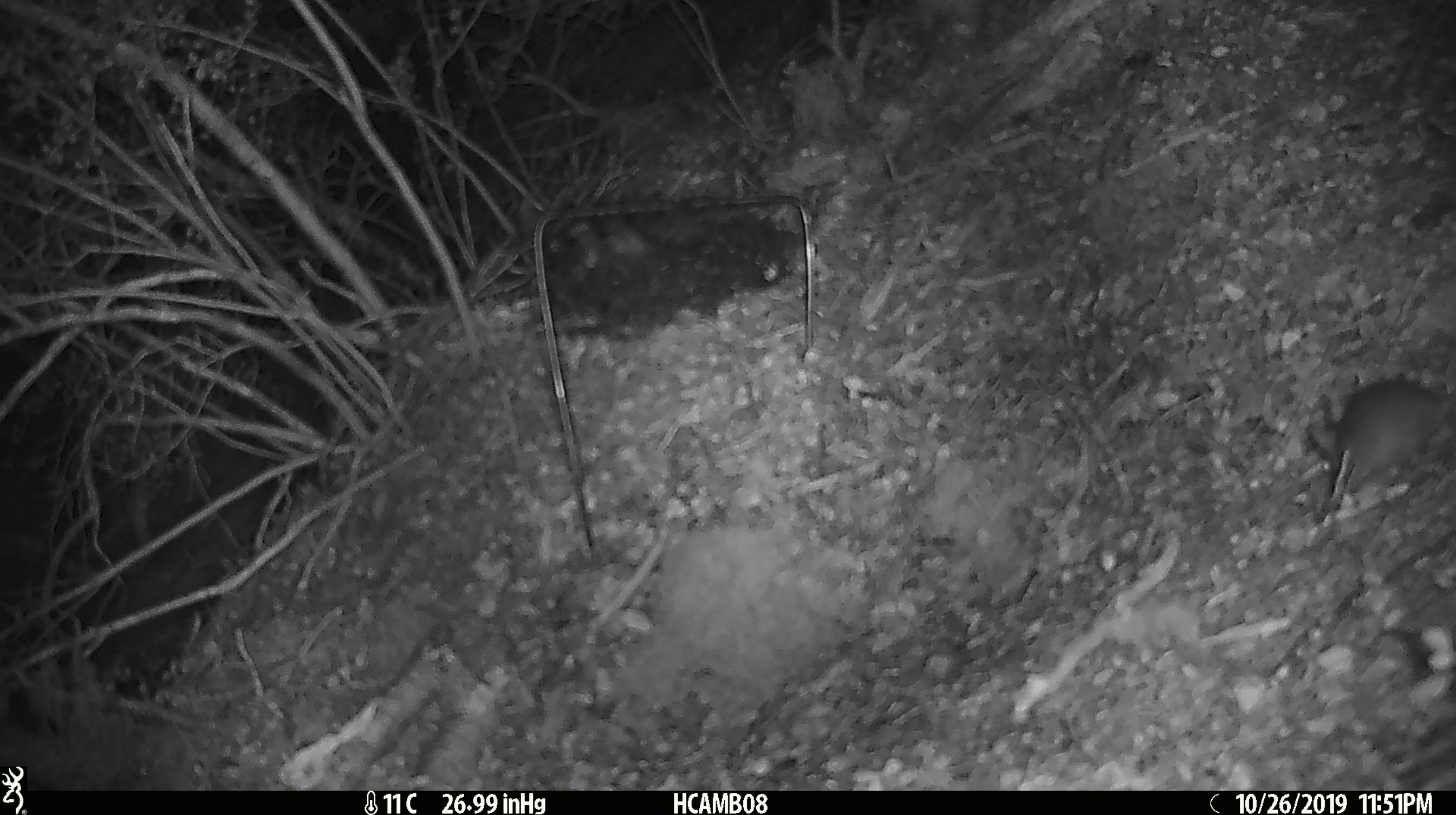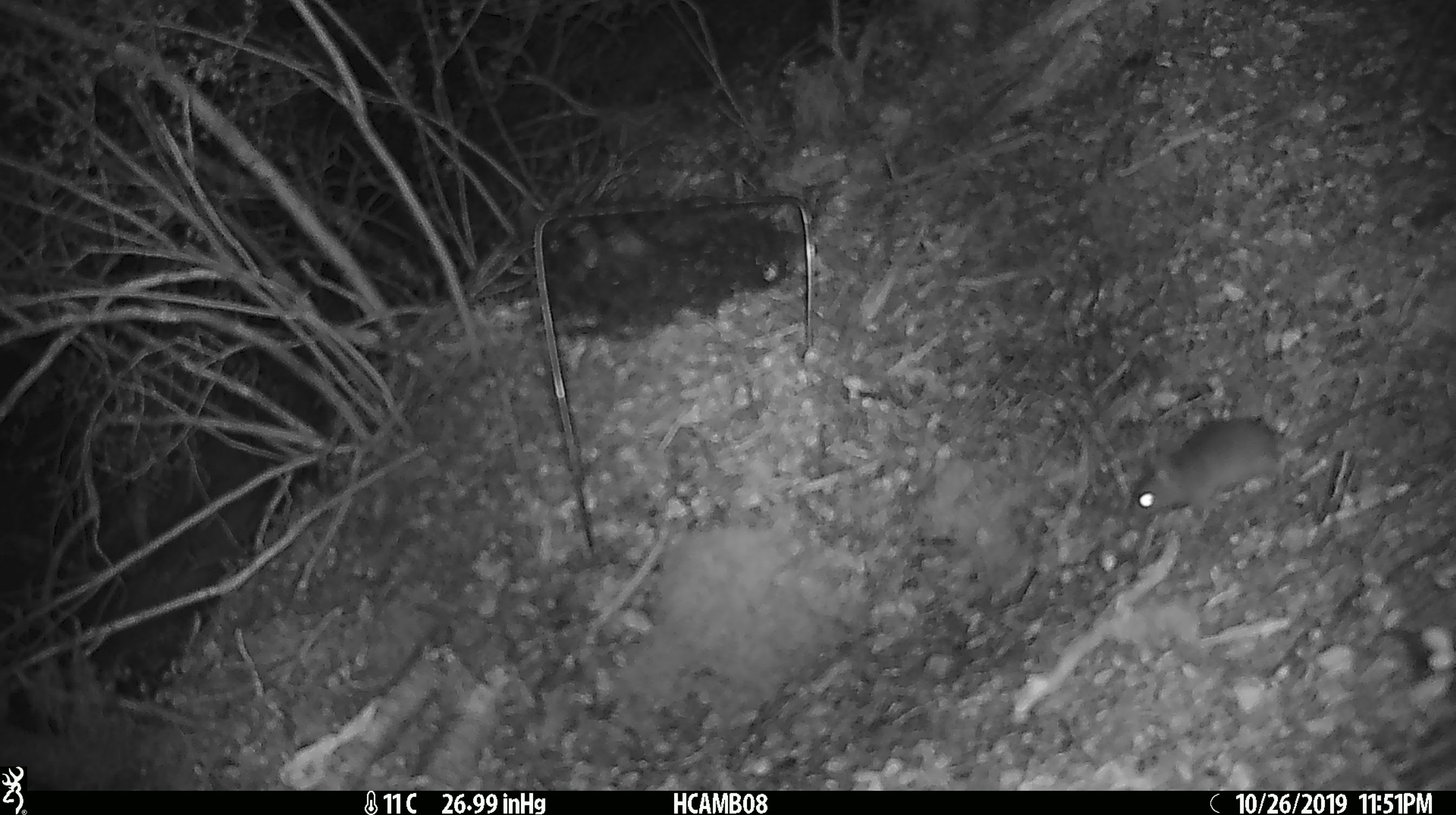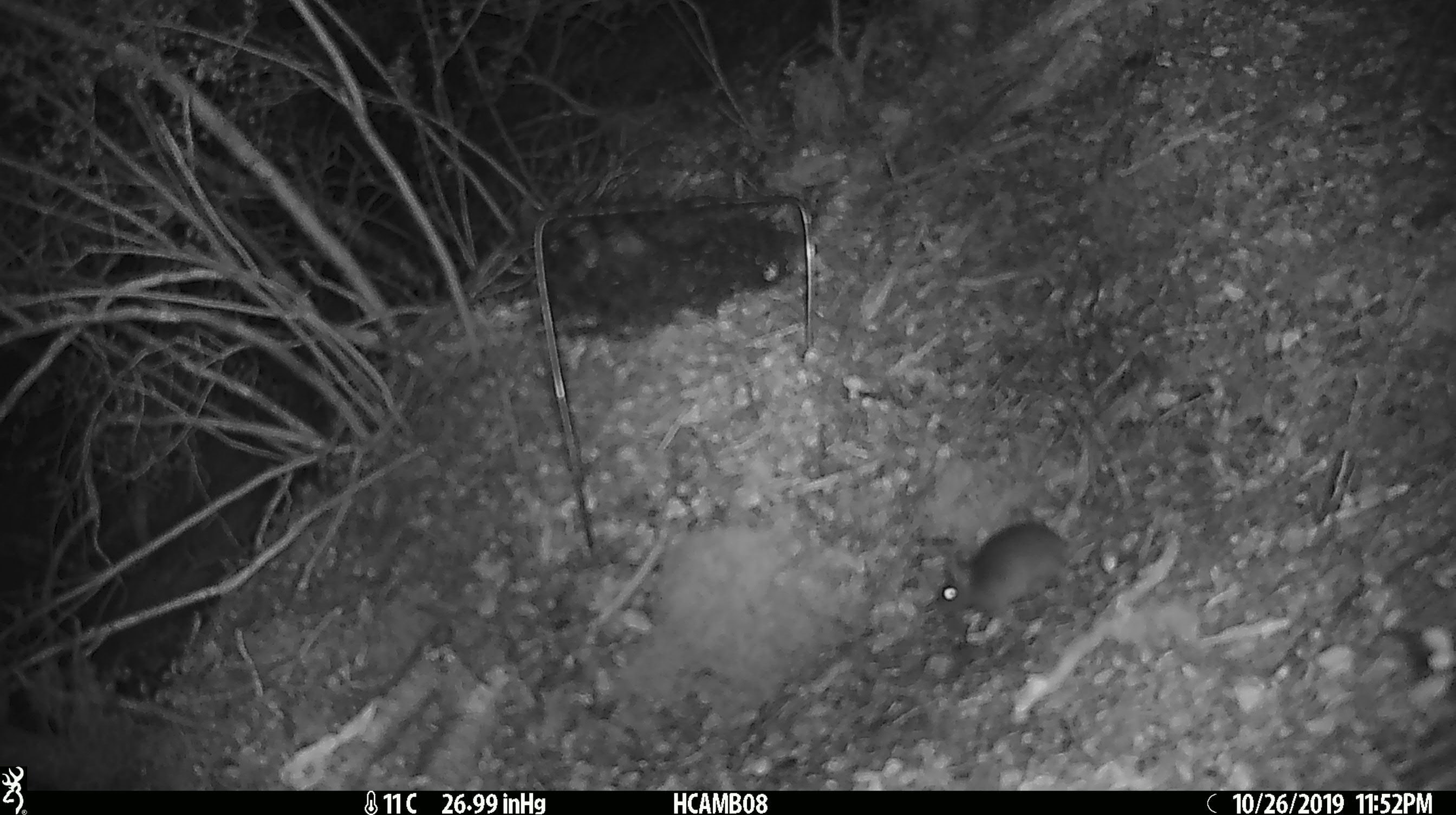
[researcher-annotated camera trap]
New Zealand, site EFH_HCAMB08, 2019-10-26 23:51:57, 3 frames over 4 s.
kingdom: Animalia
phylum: Chordata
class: Mammalia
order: Rodentia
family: Muridae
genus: Mus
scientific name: Mus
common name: mouse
Mouse (Mus).